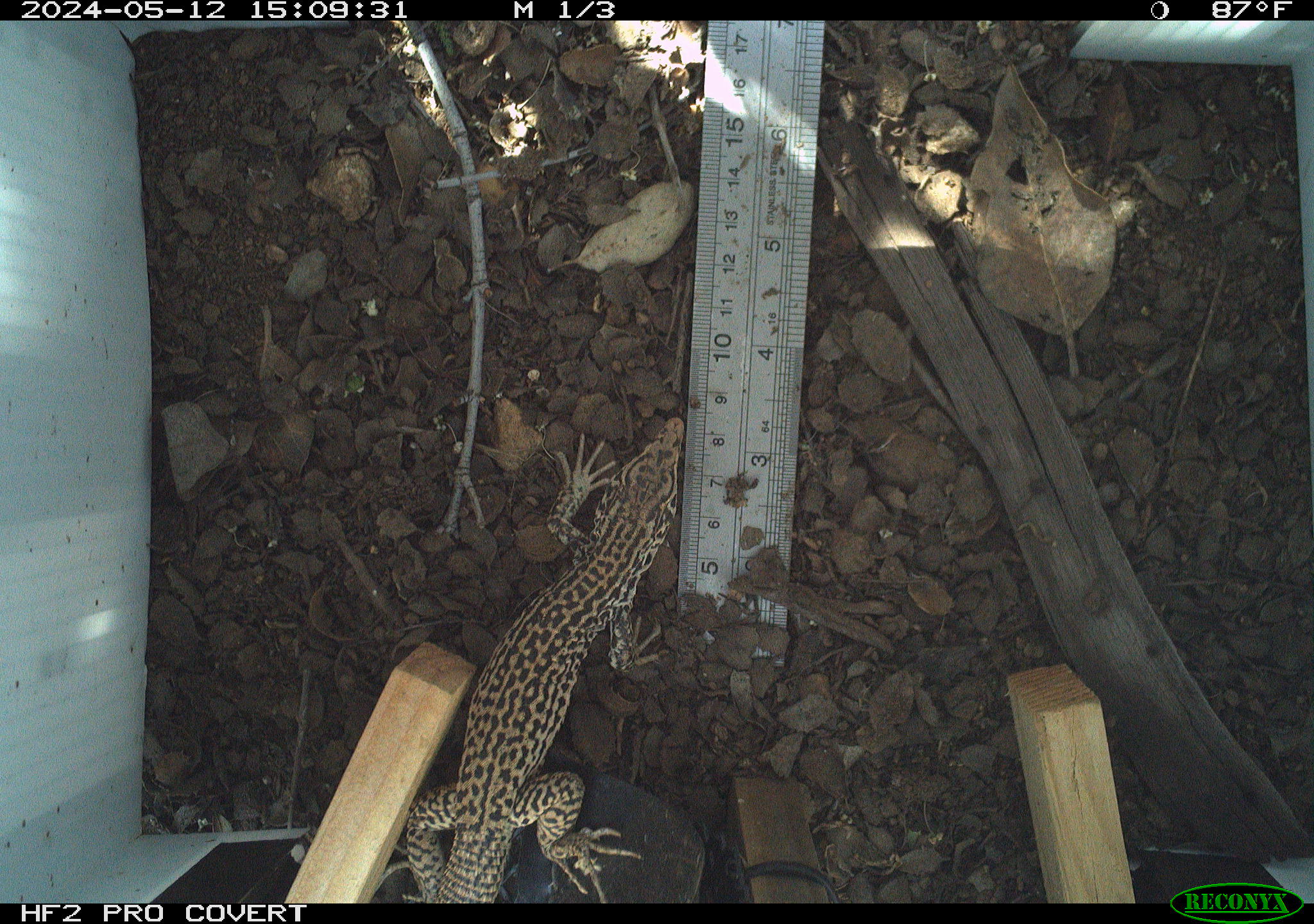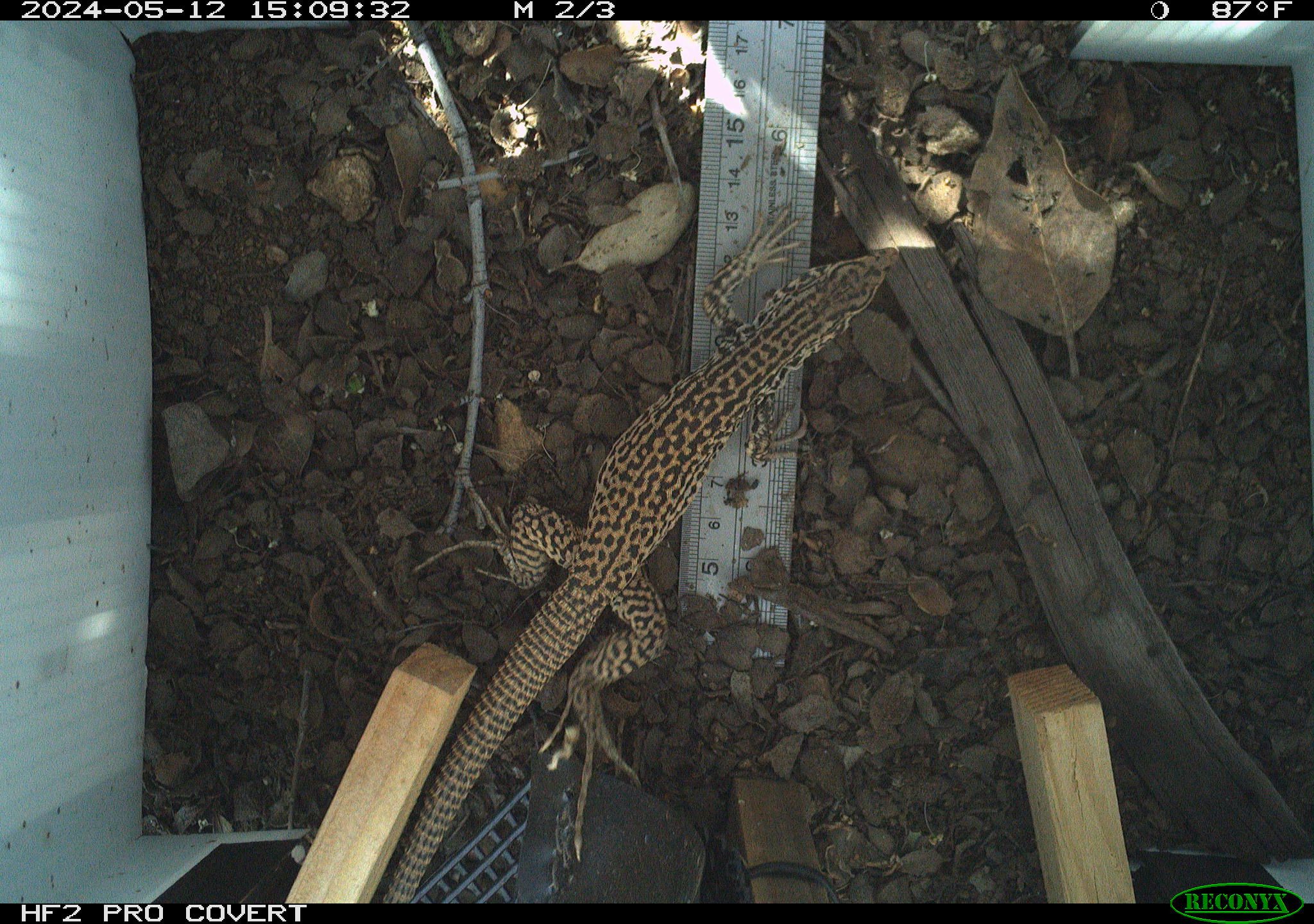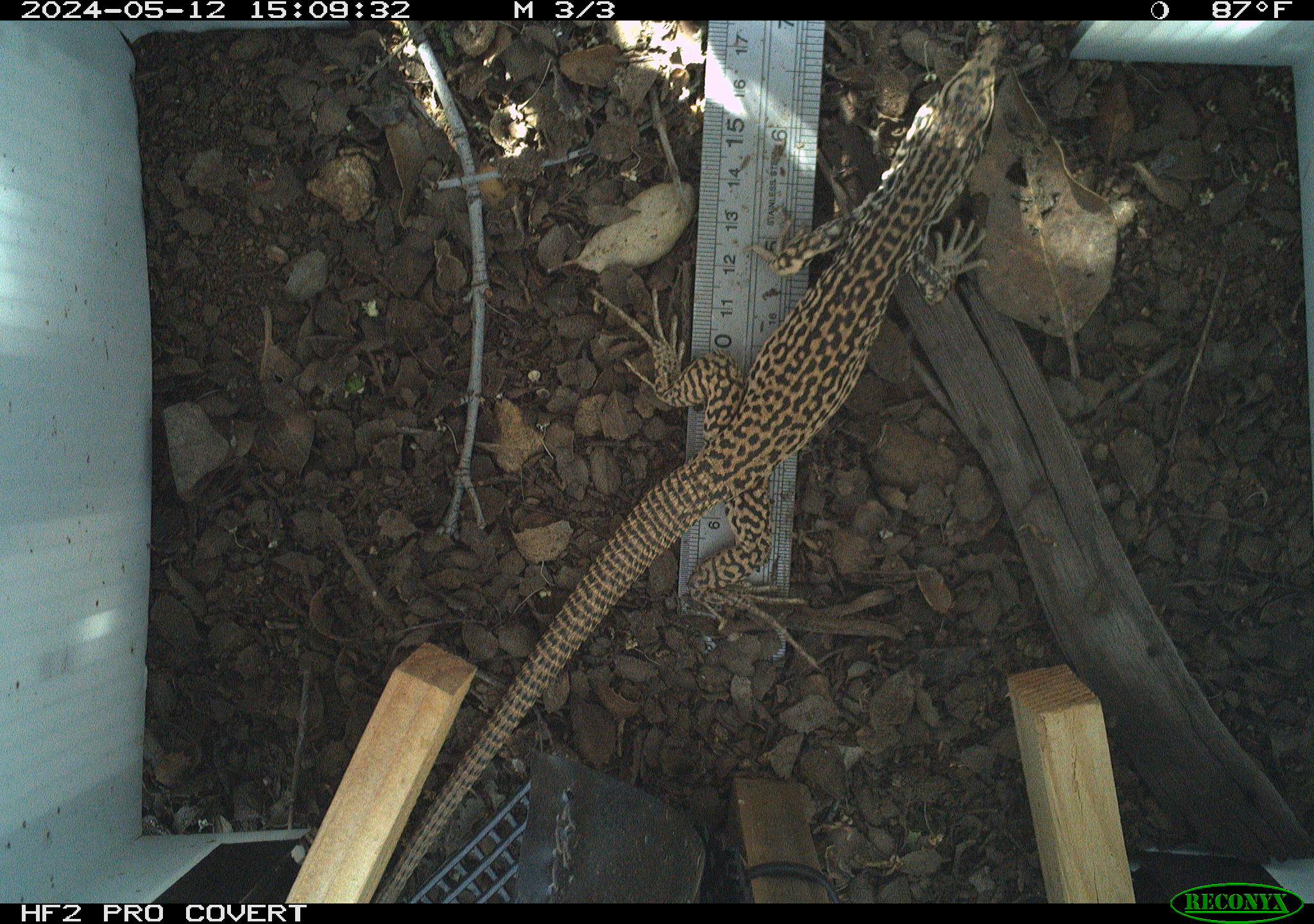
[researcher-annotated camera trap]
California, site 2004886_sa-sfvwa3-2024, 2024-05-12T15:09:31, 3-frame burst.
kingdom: Animalia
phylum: Chordata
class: Reptilia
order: Squamata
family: Teiidae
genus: Aspidoscelis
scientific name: Aspidoscelis tigris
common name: western whiptail